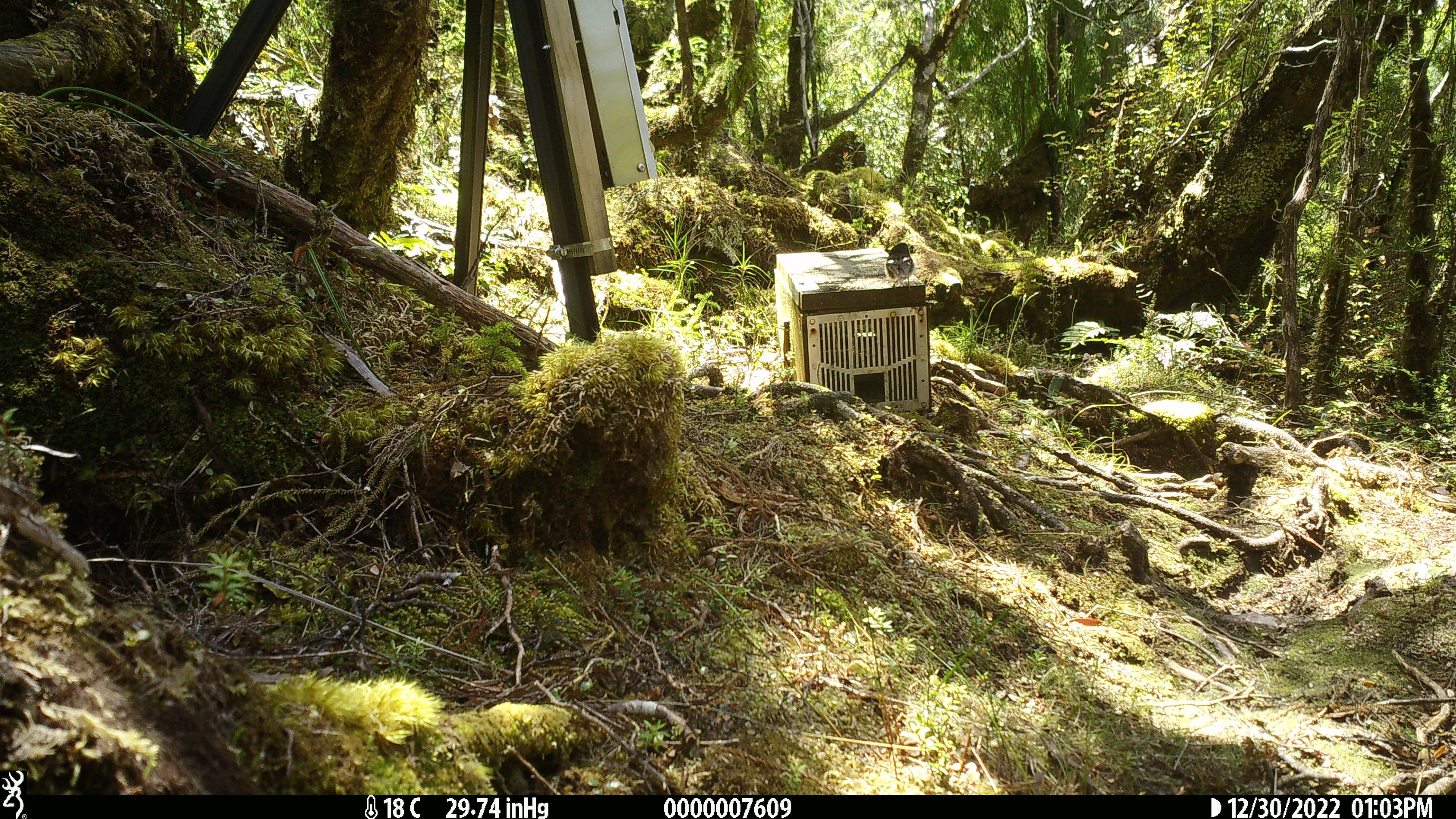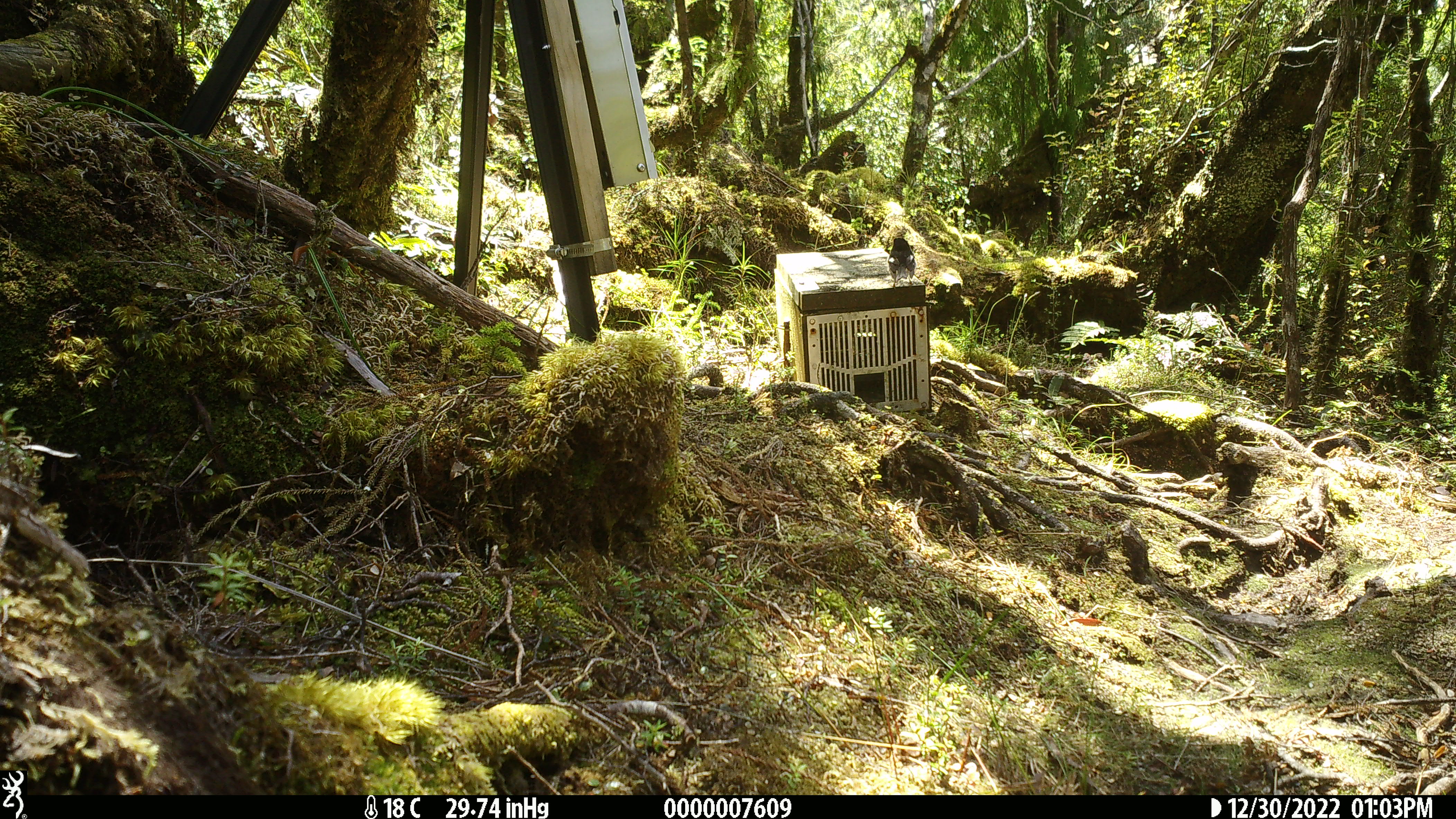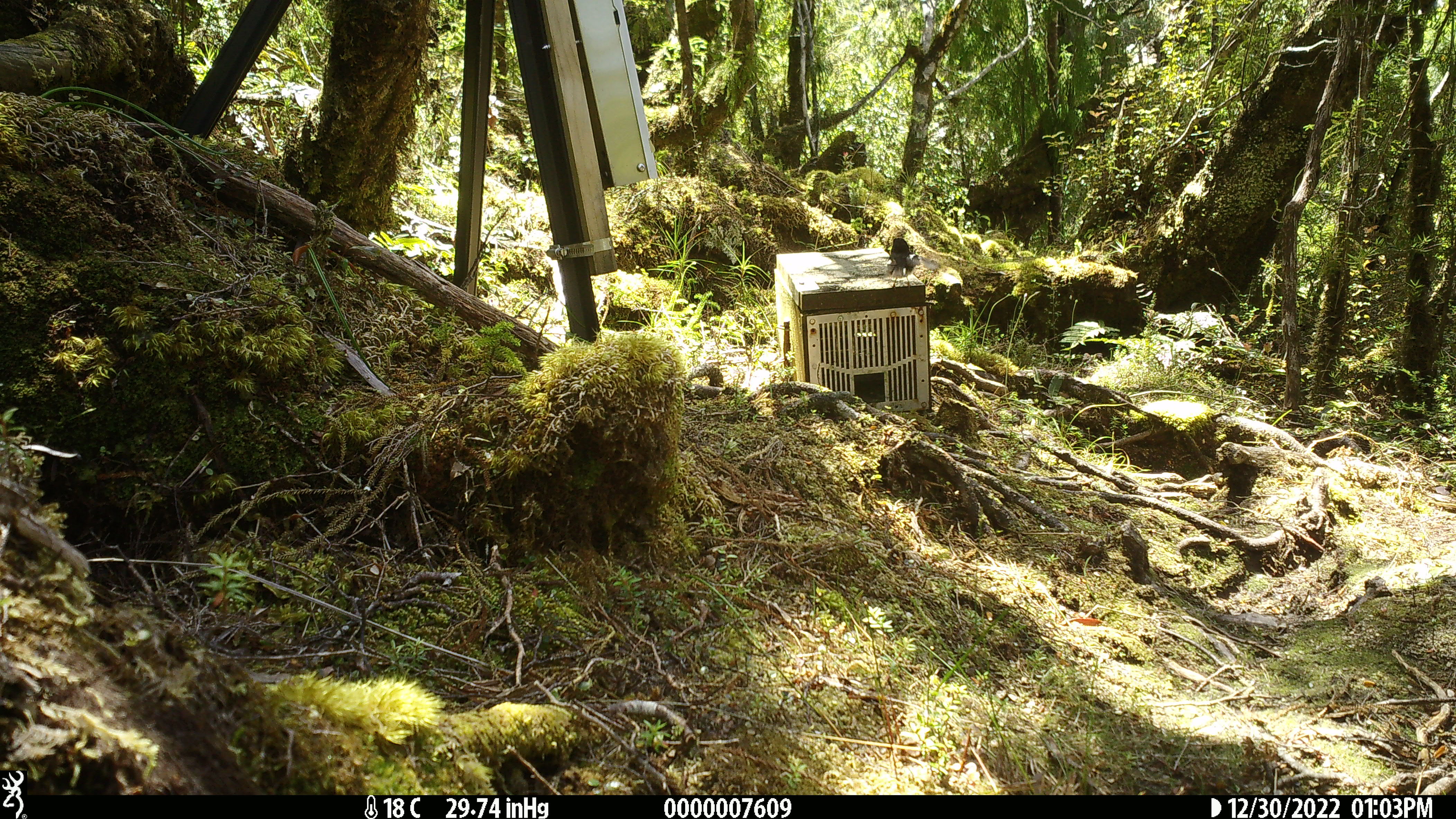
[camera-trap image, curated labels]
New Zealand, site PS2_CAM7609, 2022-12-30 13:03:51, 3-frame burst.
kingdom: Animalia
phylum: Chordata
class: Aves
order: Passeriformes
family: Petroicidae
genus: Petroica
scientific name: Petroica macrocephala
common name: tomtit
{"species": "tomtit (Petroica macrocephala)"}